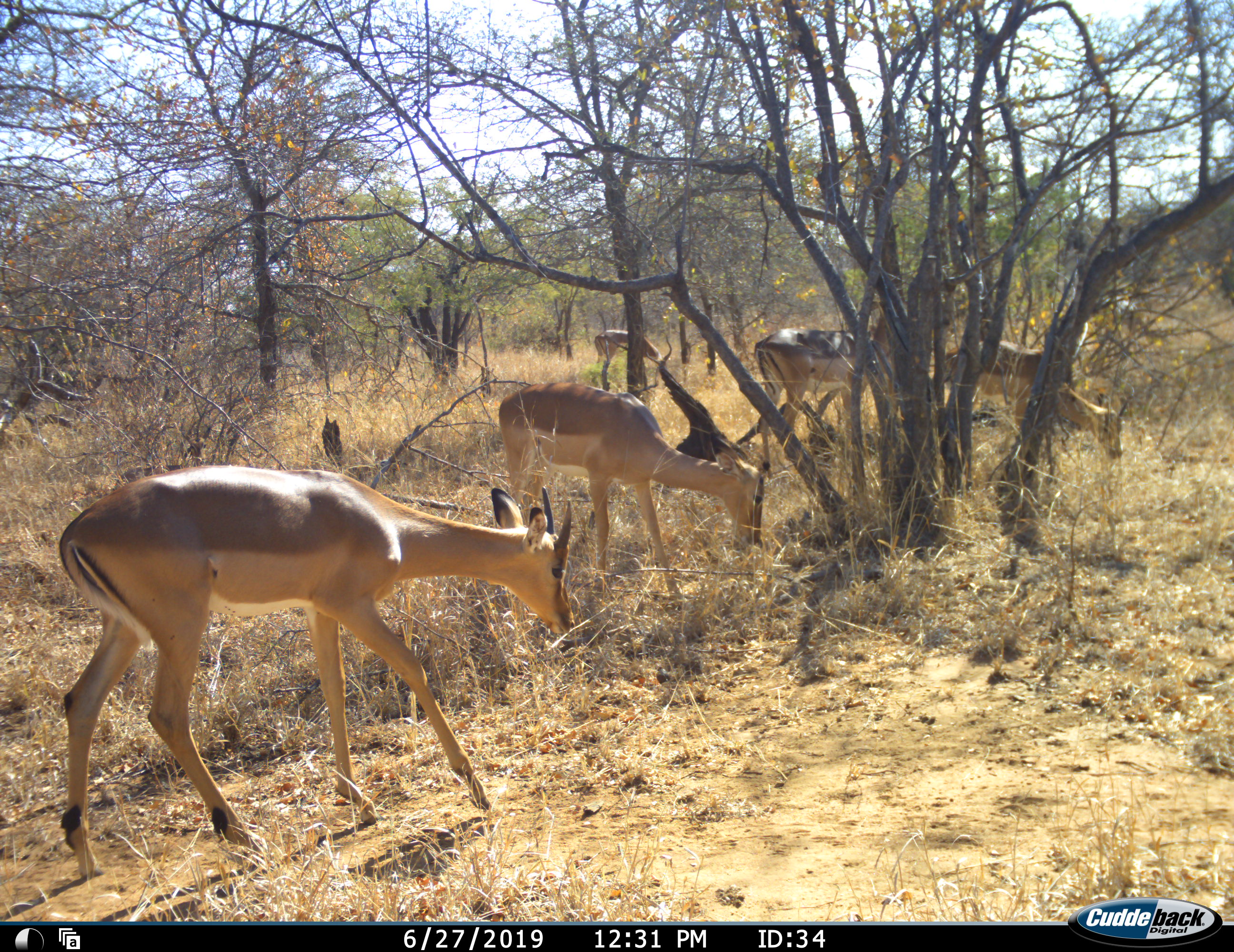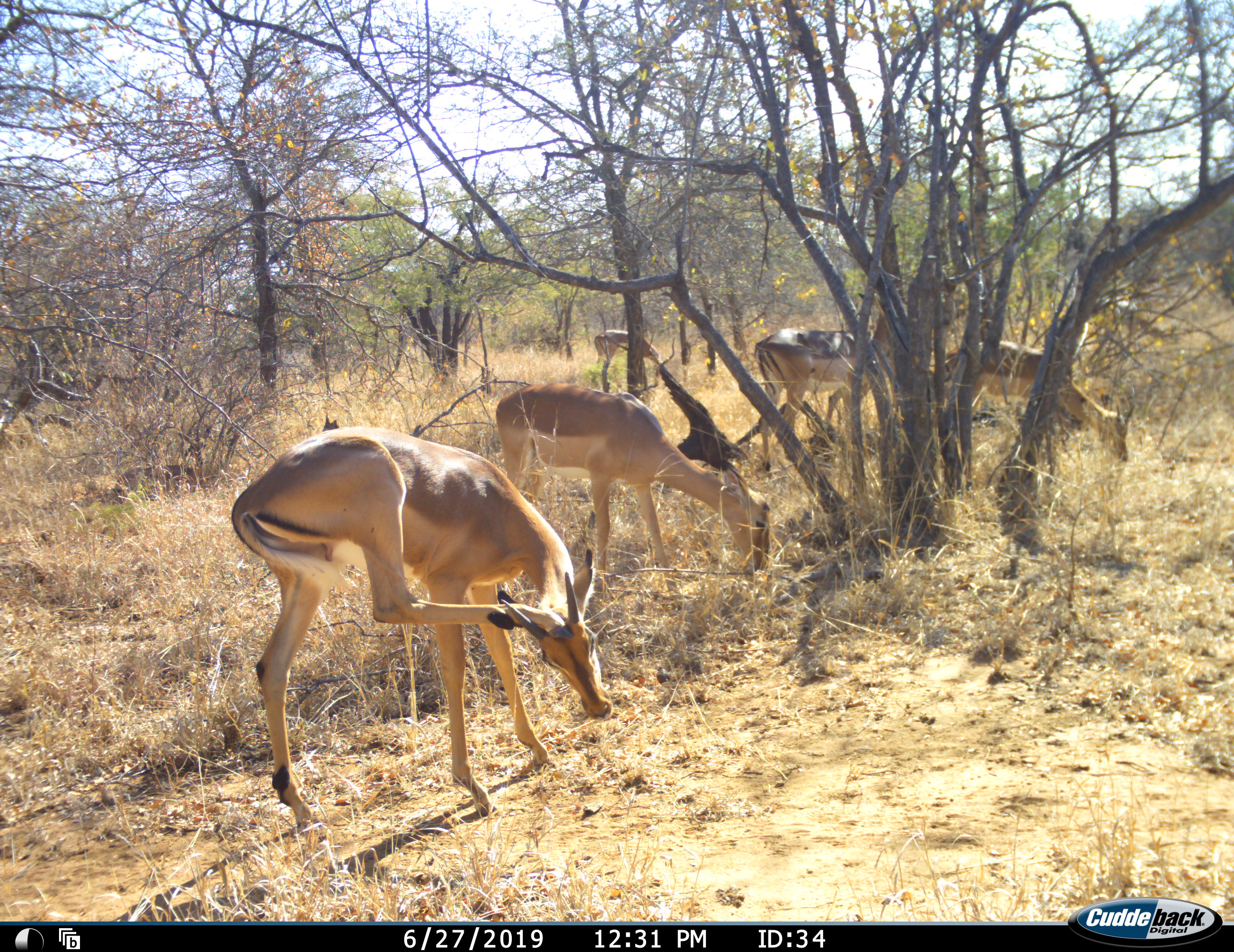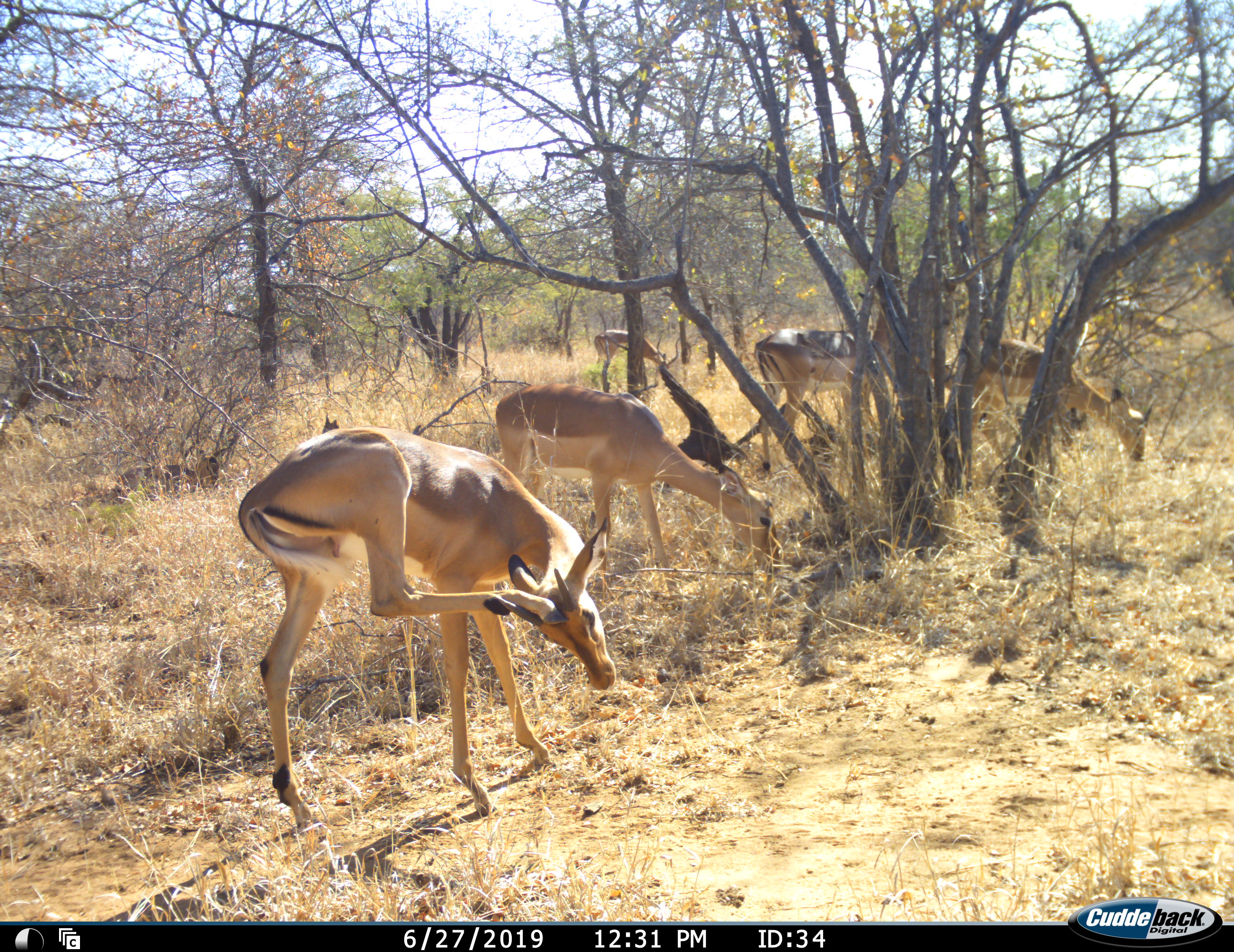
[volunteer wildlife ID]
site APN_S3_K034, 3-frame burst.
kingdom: Animalia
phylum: Chordata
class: Mammalia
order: Artiodactyla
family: Bovidae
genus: Aepyceros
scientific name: Aepyceros melampus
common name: impala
Impala (Aepyceros melampus), count 5. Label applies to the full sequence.